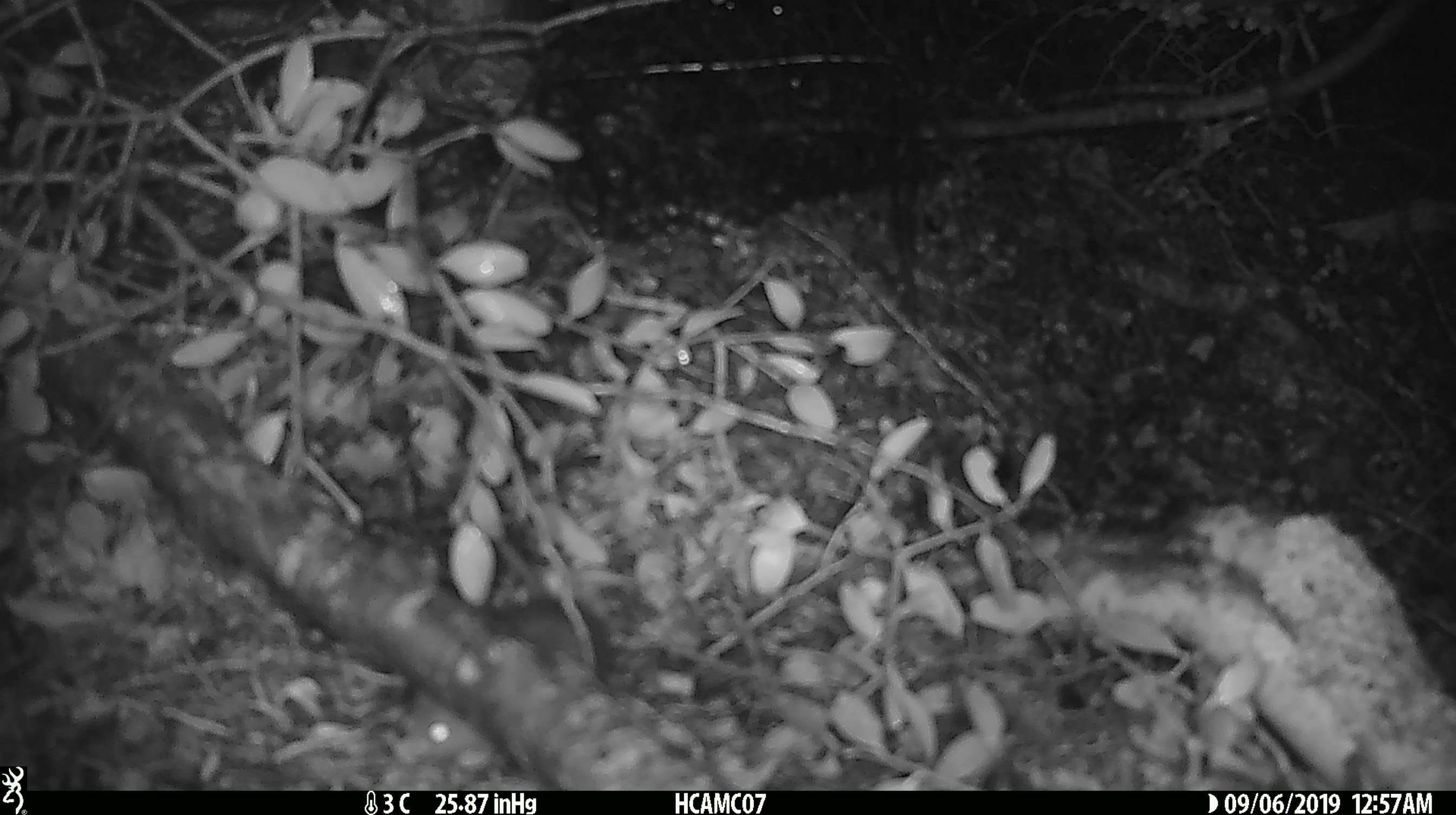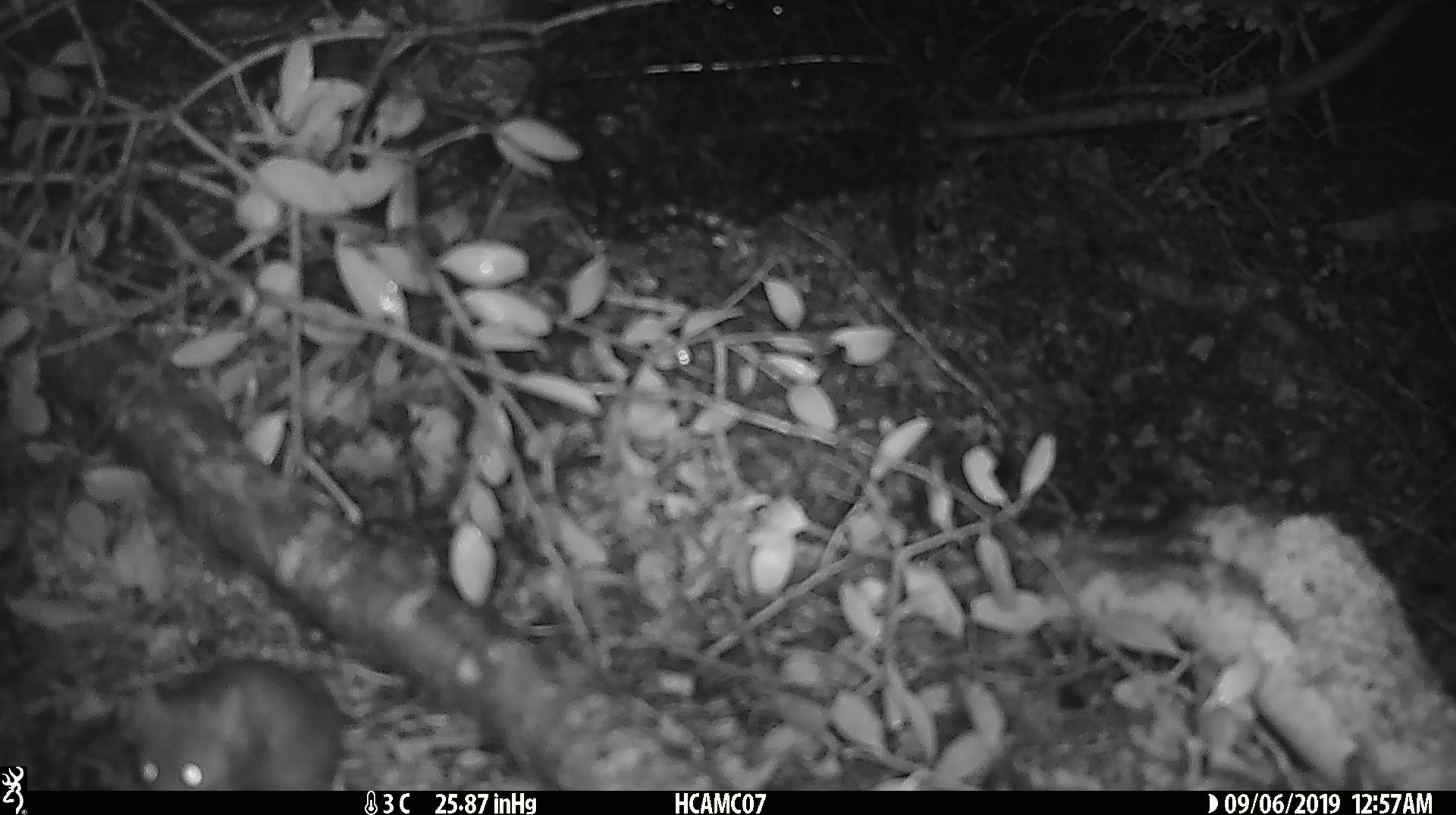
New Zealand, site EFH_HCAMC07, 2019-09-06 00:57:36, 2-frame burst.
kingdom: Animalia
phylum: Chordata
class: Mammalia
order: Rodentia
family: Muridae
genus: Mus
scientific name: Mus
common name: mouse